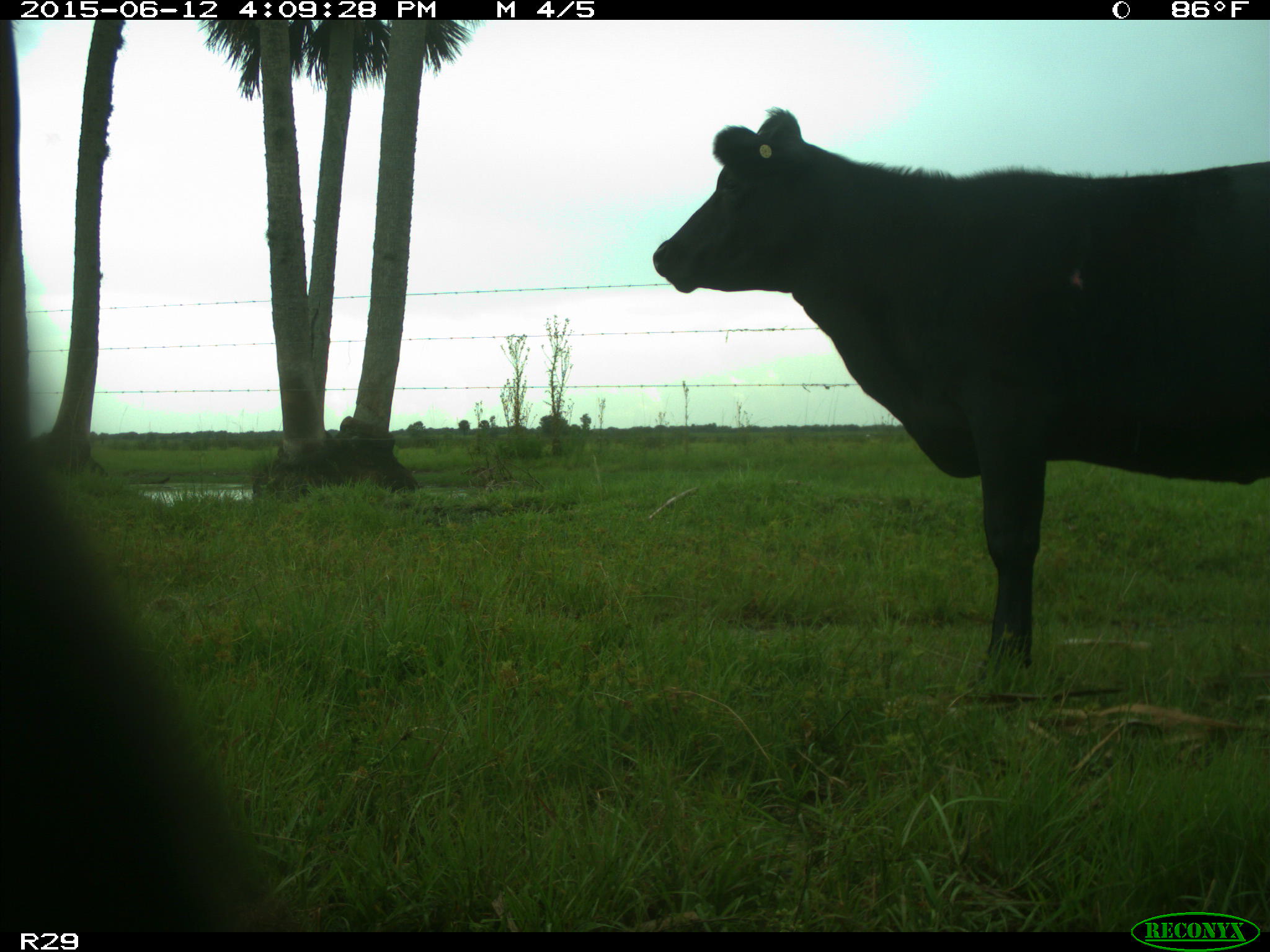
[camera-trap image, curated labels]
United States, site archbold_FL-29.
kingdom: Animalia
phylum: Chordata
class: Mammalia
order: Artiodactyla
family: Bovidae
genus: Bos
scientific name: Bos taurus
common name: domestic cow